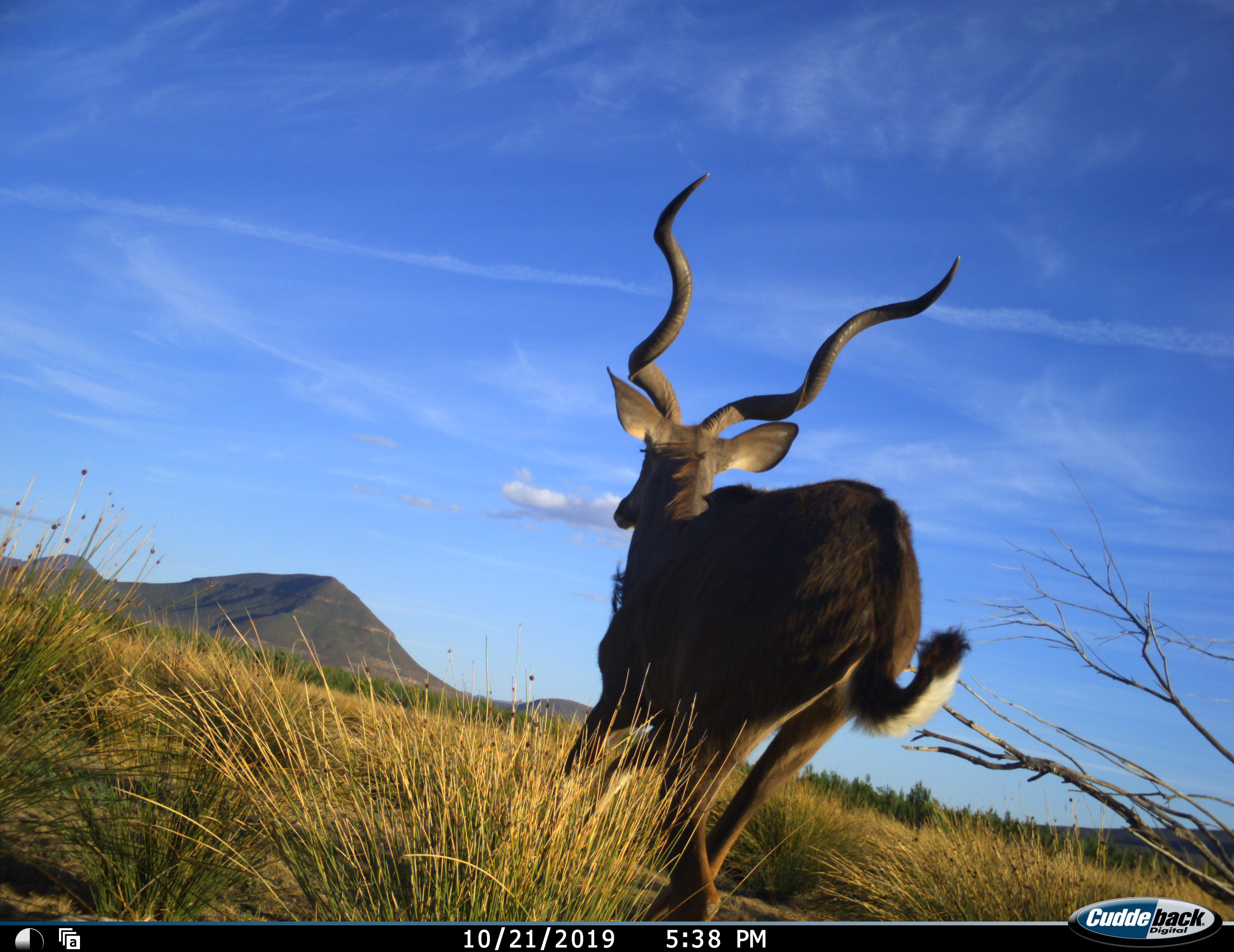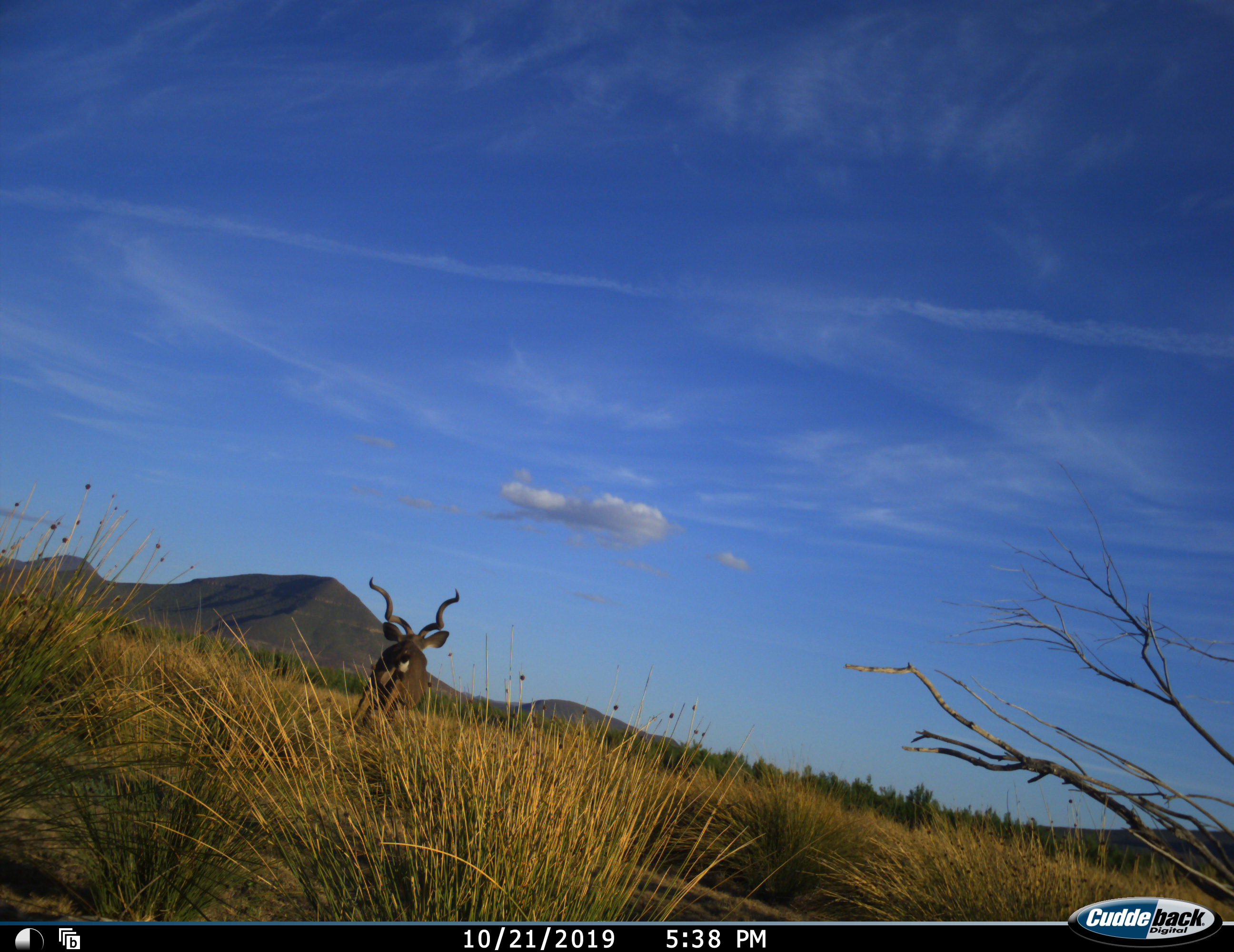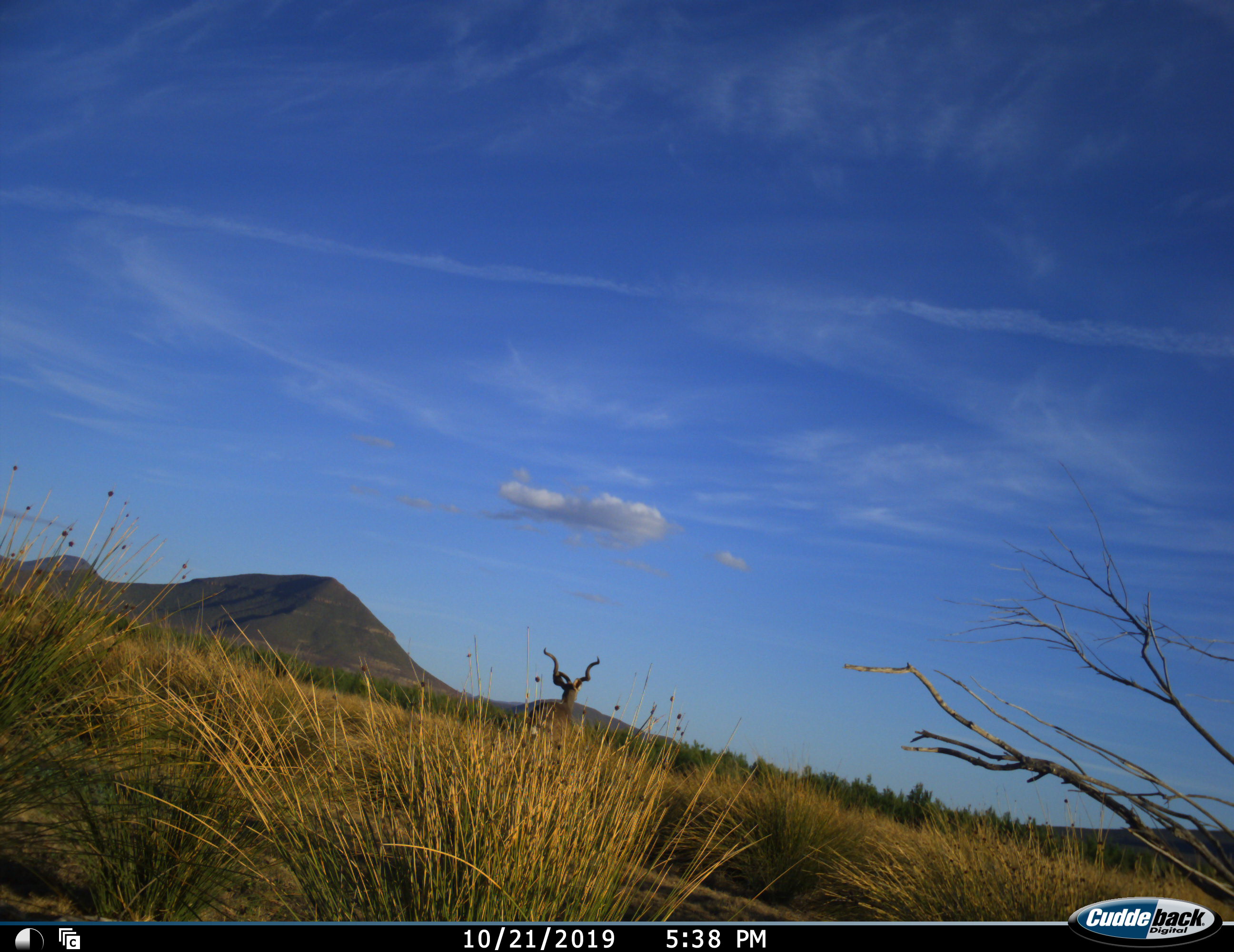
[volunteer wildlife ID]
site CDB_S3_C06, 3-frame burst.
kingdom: Animalia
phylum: Chordata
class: Mammalia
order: Artiodactyla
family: Bovidae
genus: Tragelaphus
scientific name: Tragelaphus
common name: kudu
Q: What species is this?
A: Kudu (Tragelaphus).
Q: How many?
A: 1.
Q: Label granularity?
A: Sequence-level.